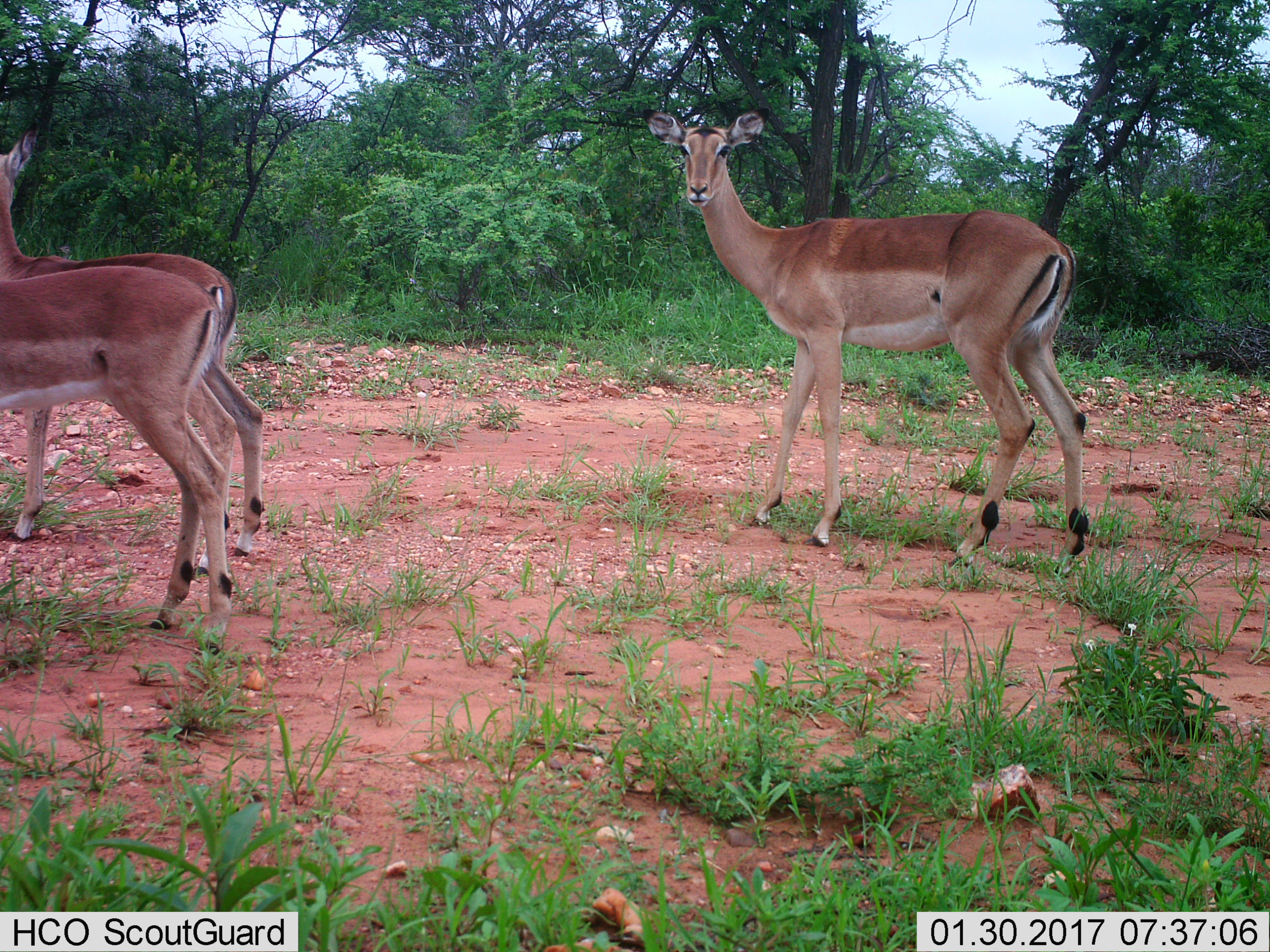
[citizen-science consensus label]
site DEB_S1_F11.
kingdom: Animalia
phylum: Chordata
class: Mammalia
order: Artiodactyla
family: Bovidae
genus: Aepyceros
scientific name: Aepyceros melampus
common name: impala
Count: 3.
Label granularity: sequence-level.